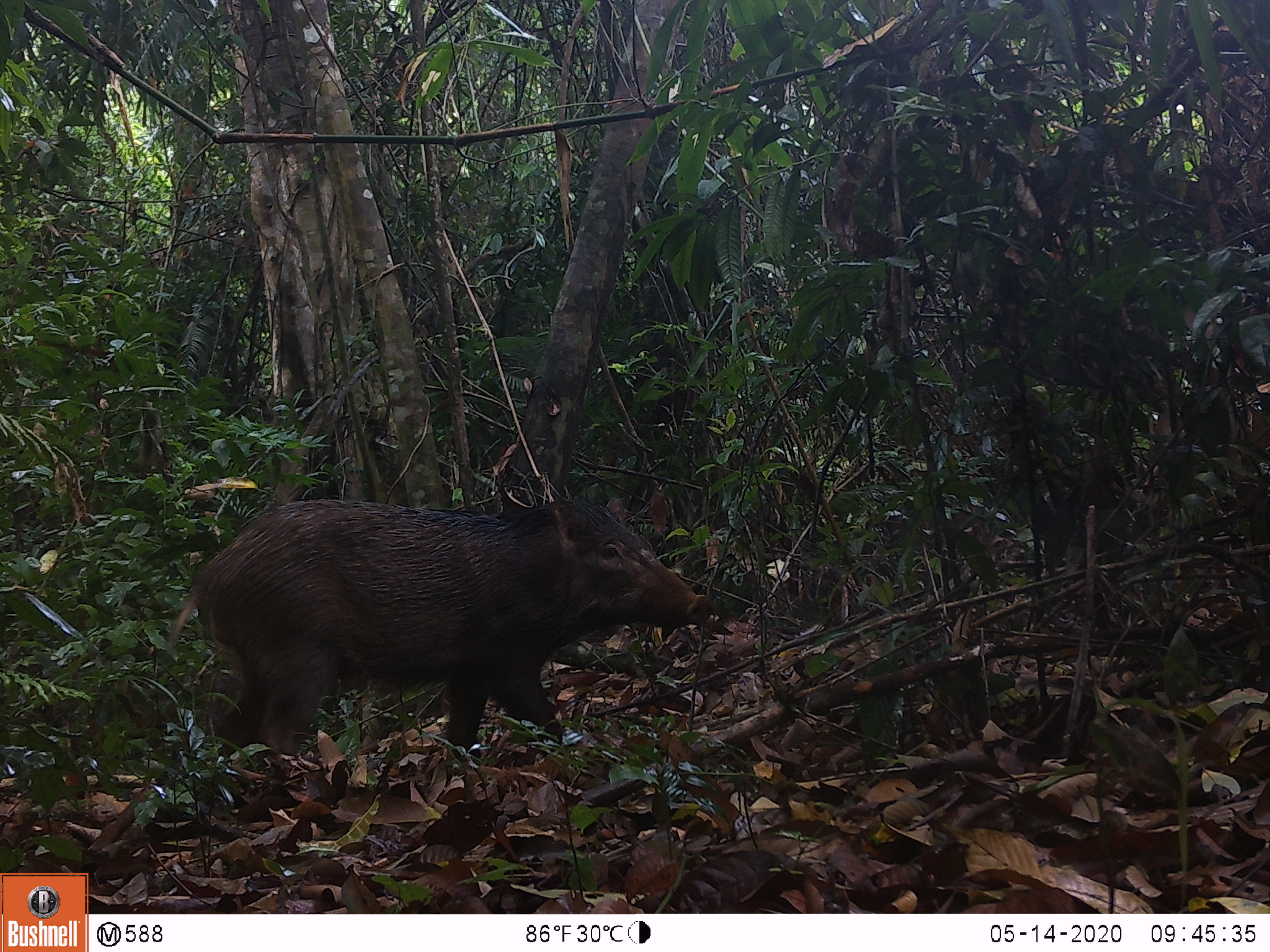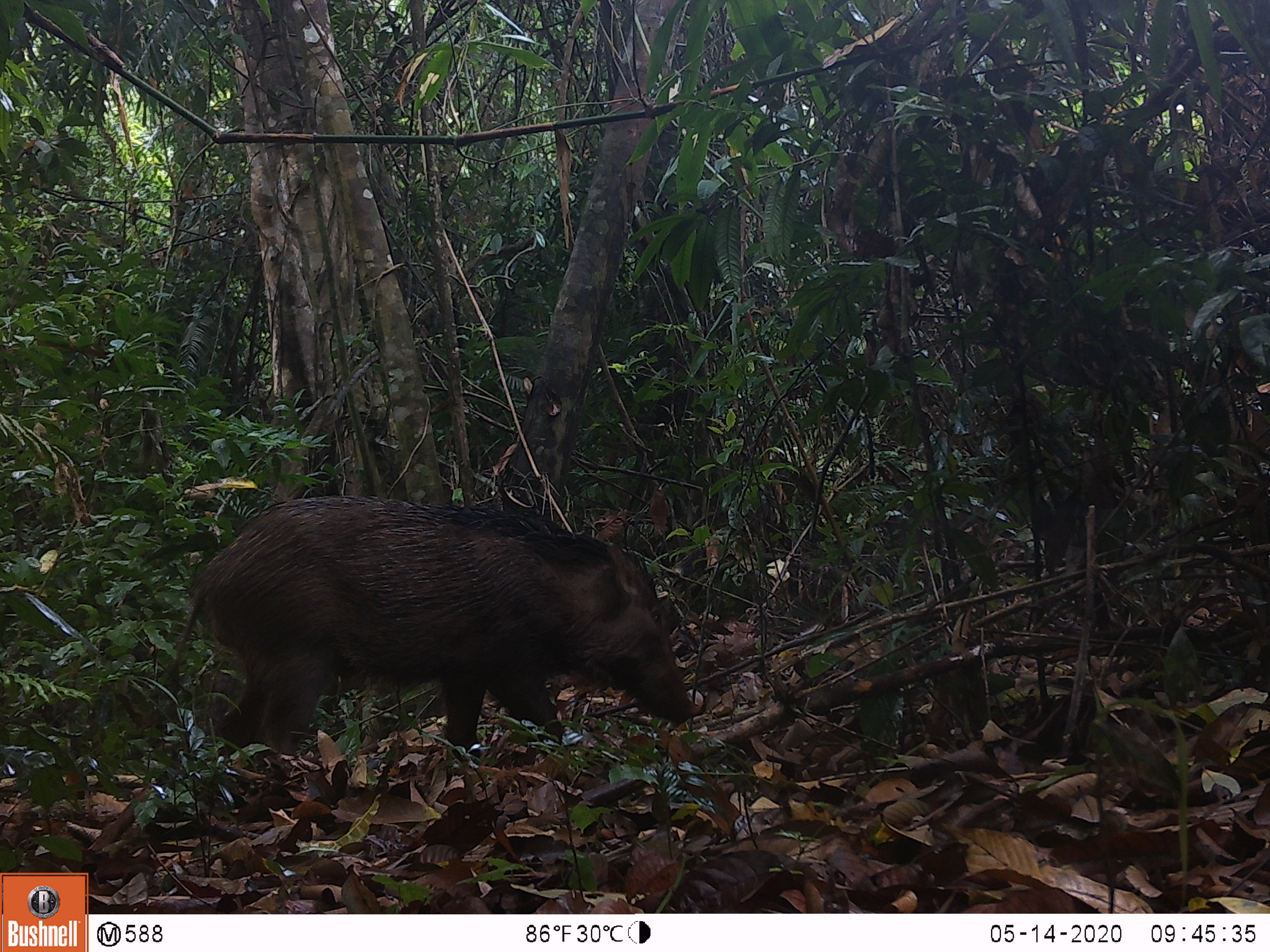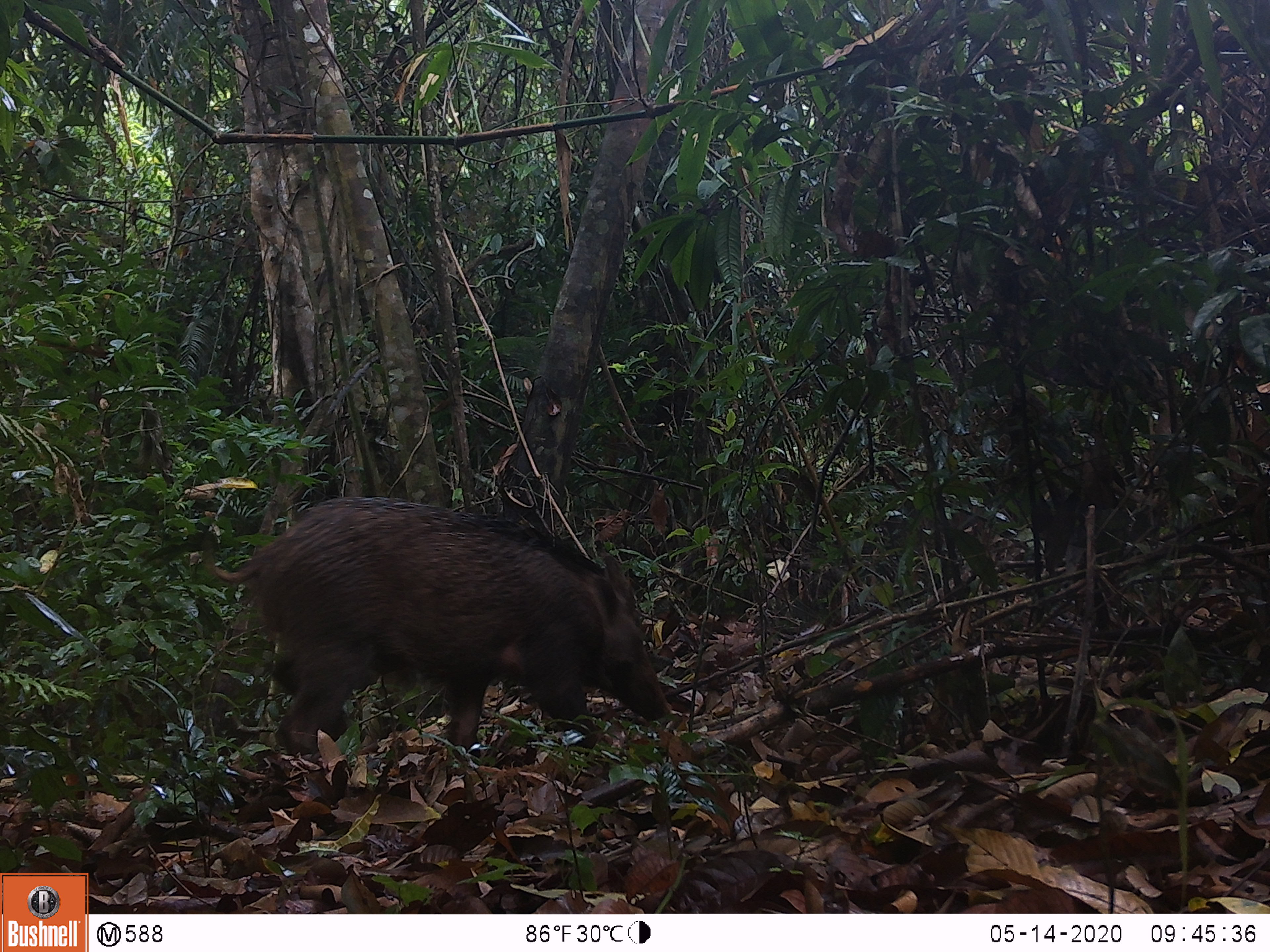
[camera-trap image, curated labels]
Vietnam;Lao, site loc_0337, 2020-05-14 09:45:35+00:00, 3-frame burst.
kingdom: Animalia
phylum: Chordata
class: Mammalia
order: Artiodactyla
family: Suidae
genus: Sus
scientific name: Sus scrofa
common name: eurasian wild pig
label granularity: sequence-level